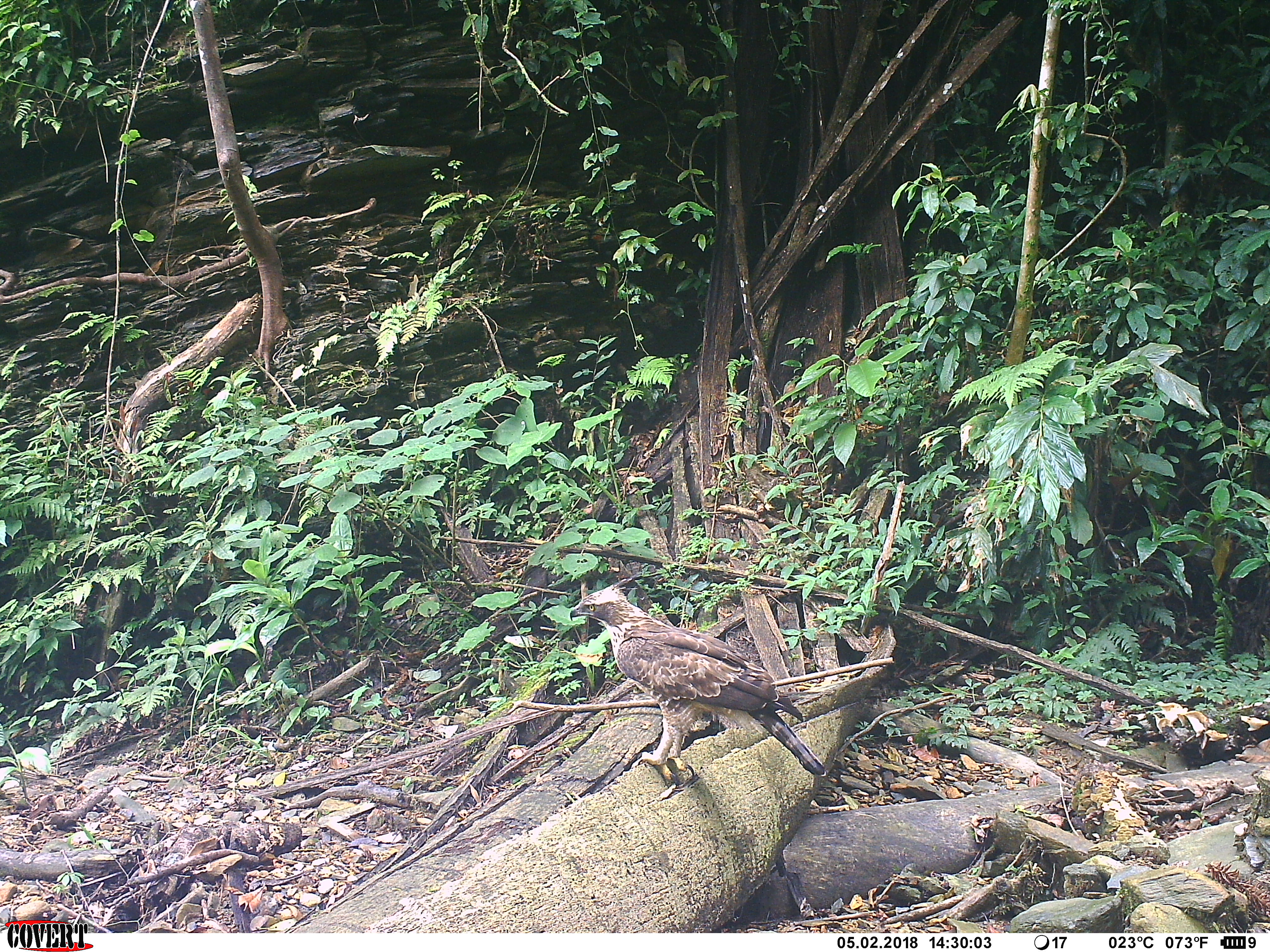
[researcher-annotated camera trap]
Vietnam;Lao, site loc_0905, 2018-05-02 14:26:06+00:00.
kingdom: Animalia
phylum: Chordata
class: Aves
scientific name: Aves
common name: bird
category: unidentified bird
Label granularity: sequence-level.